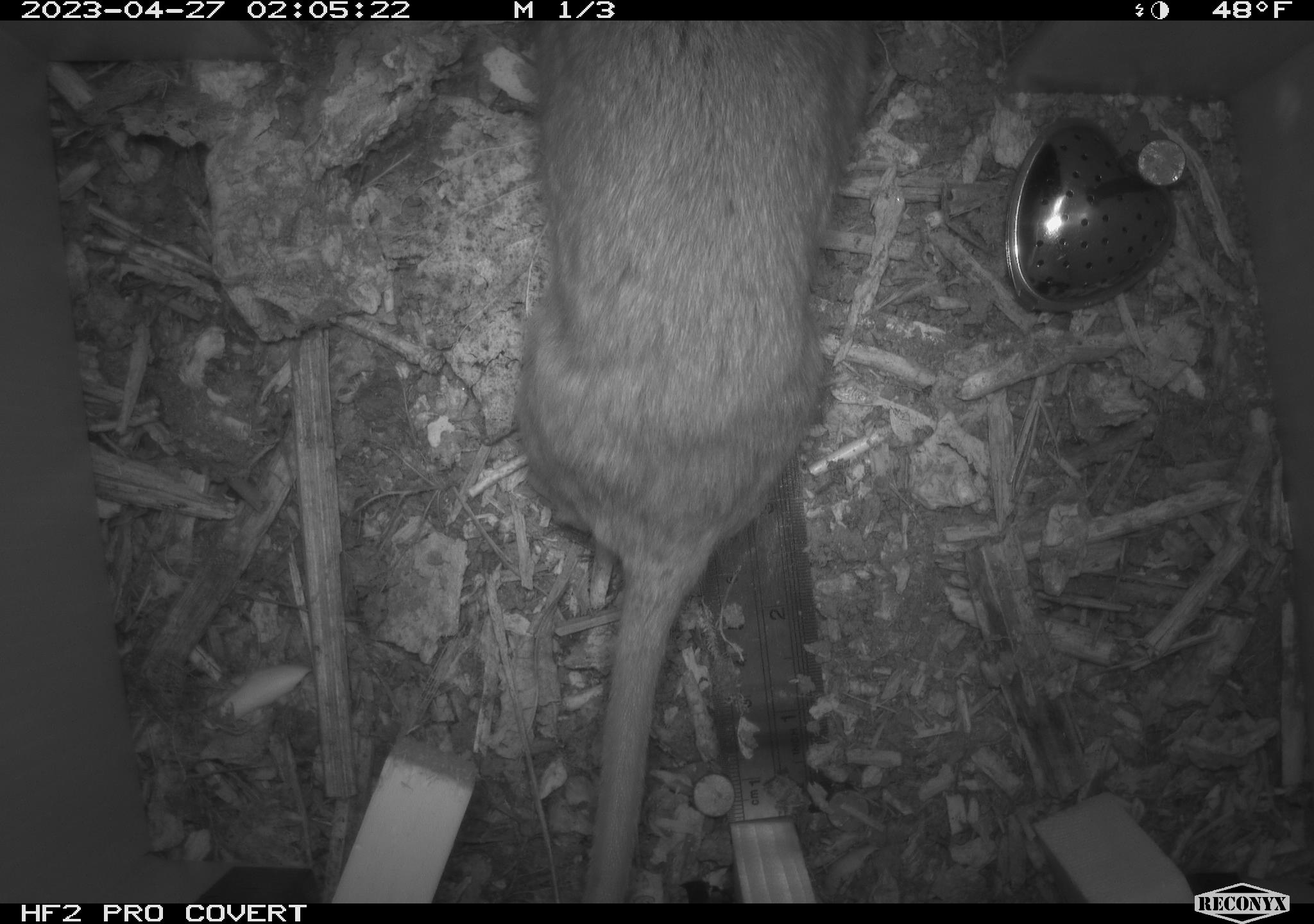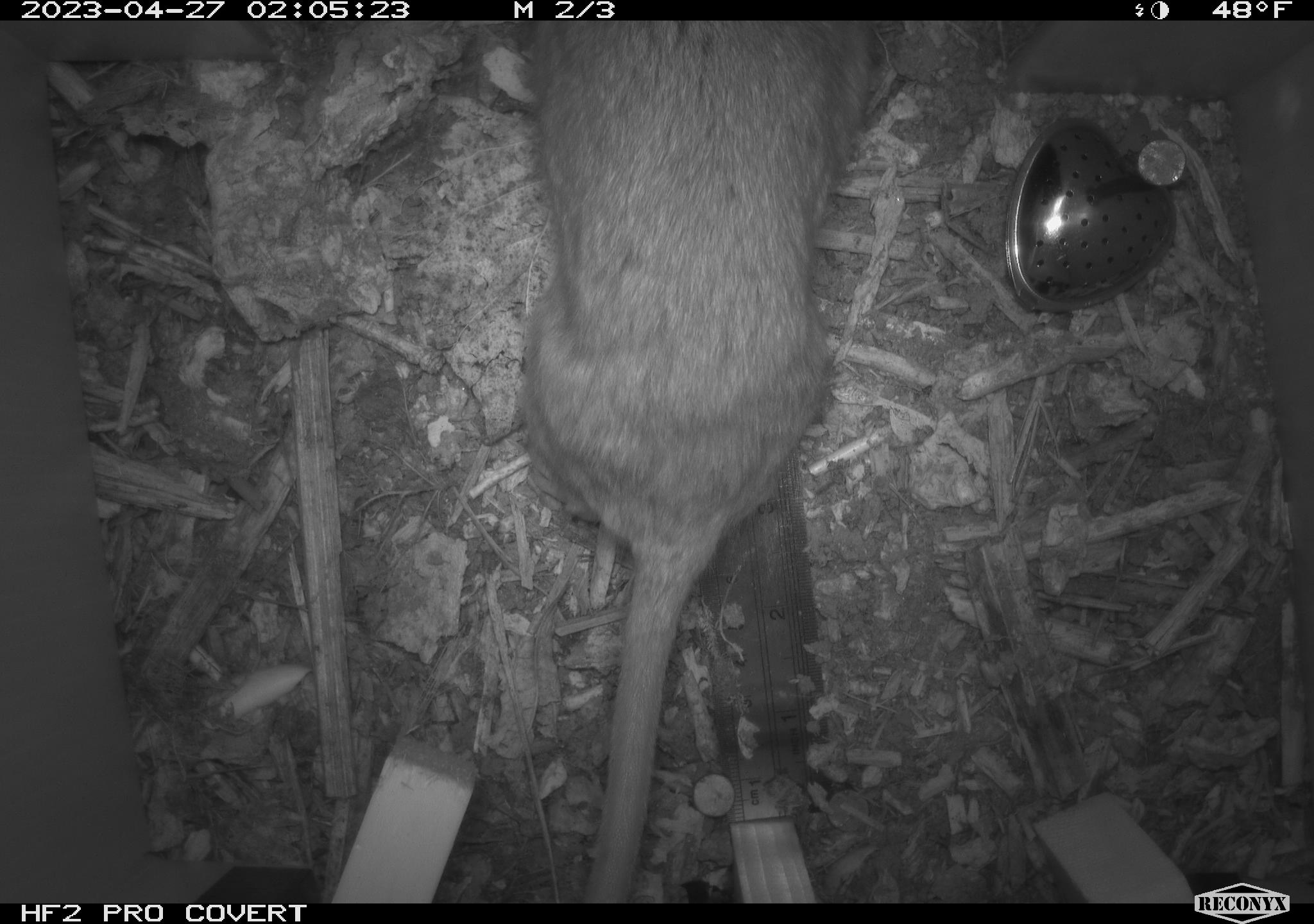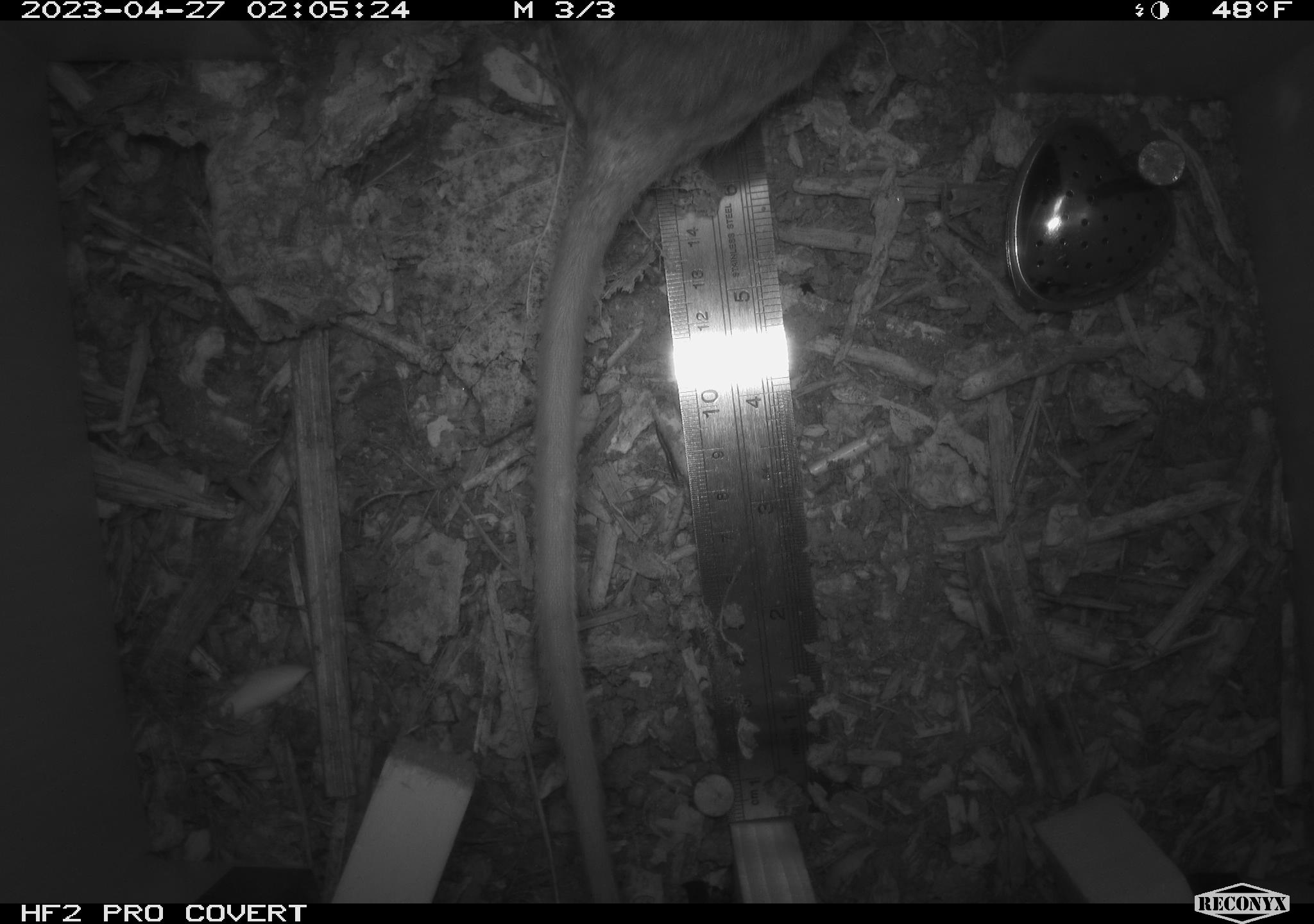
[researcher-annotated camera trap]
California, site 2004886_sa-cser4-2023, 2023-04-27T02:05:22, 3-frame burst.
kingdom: Animalia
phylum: Chordata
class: Mammalia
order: Rodentia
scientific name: Rodentia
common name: woodrat or rat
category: woodrat or rat species